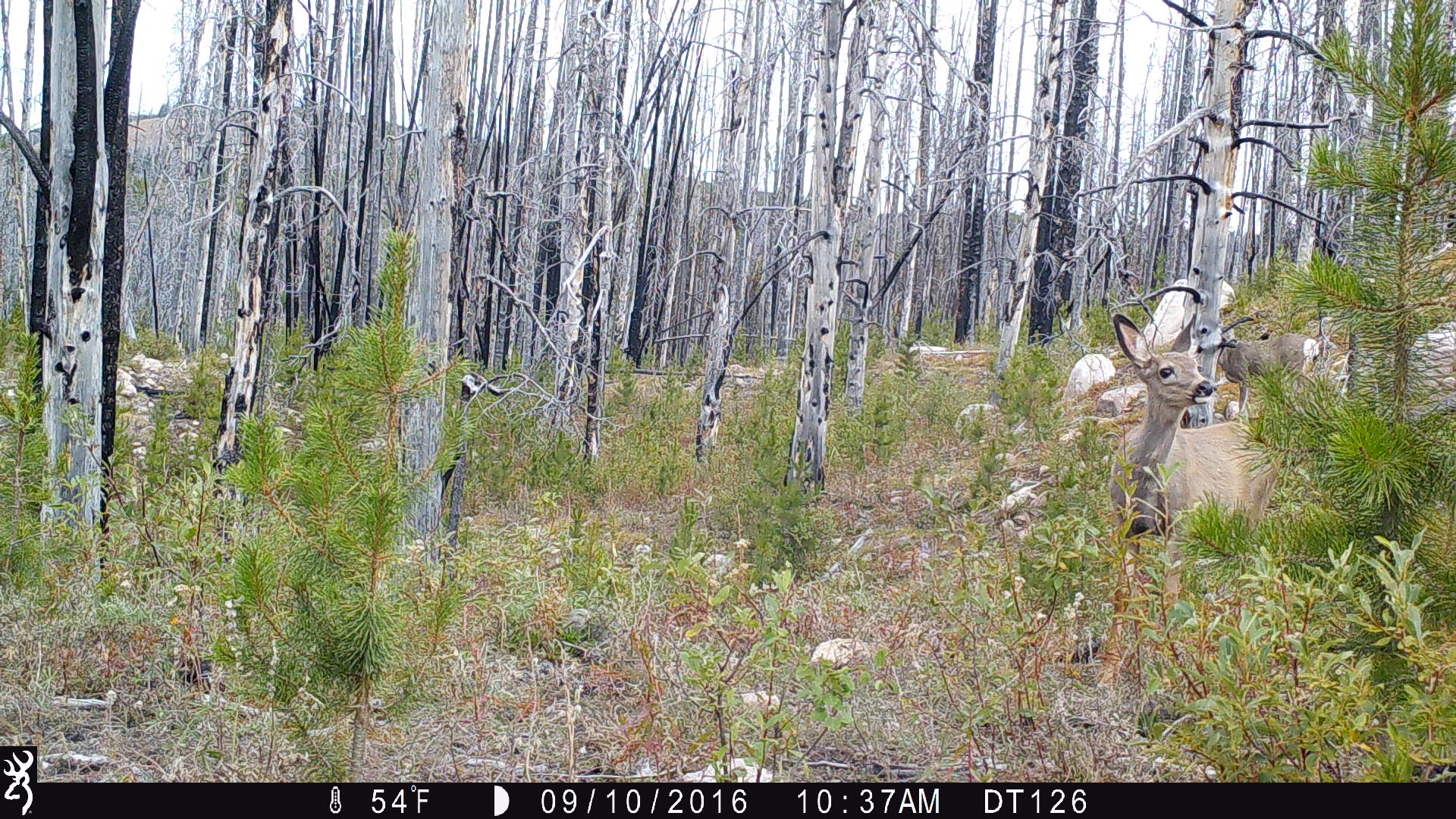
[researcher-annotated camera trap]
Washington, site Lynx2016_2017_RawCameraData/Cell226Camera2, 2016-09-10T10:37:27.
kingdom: Animalia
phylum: Chordata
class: Mammalia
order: Artiodactyla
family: Cervidae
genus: Odocoileus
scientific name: Odocoileus hemionus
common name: mule deer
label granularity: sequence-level